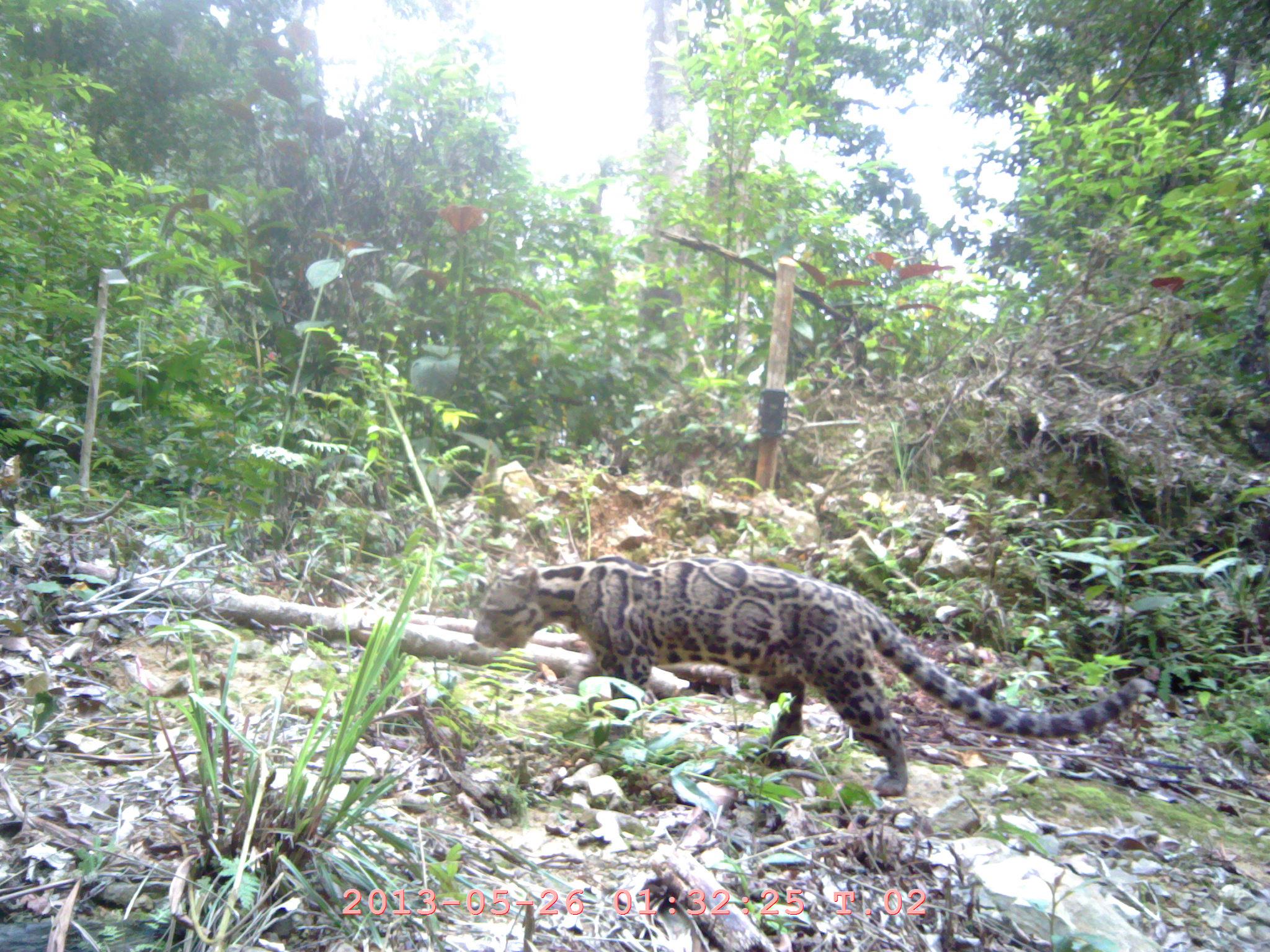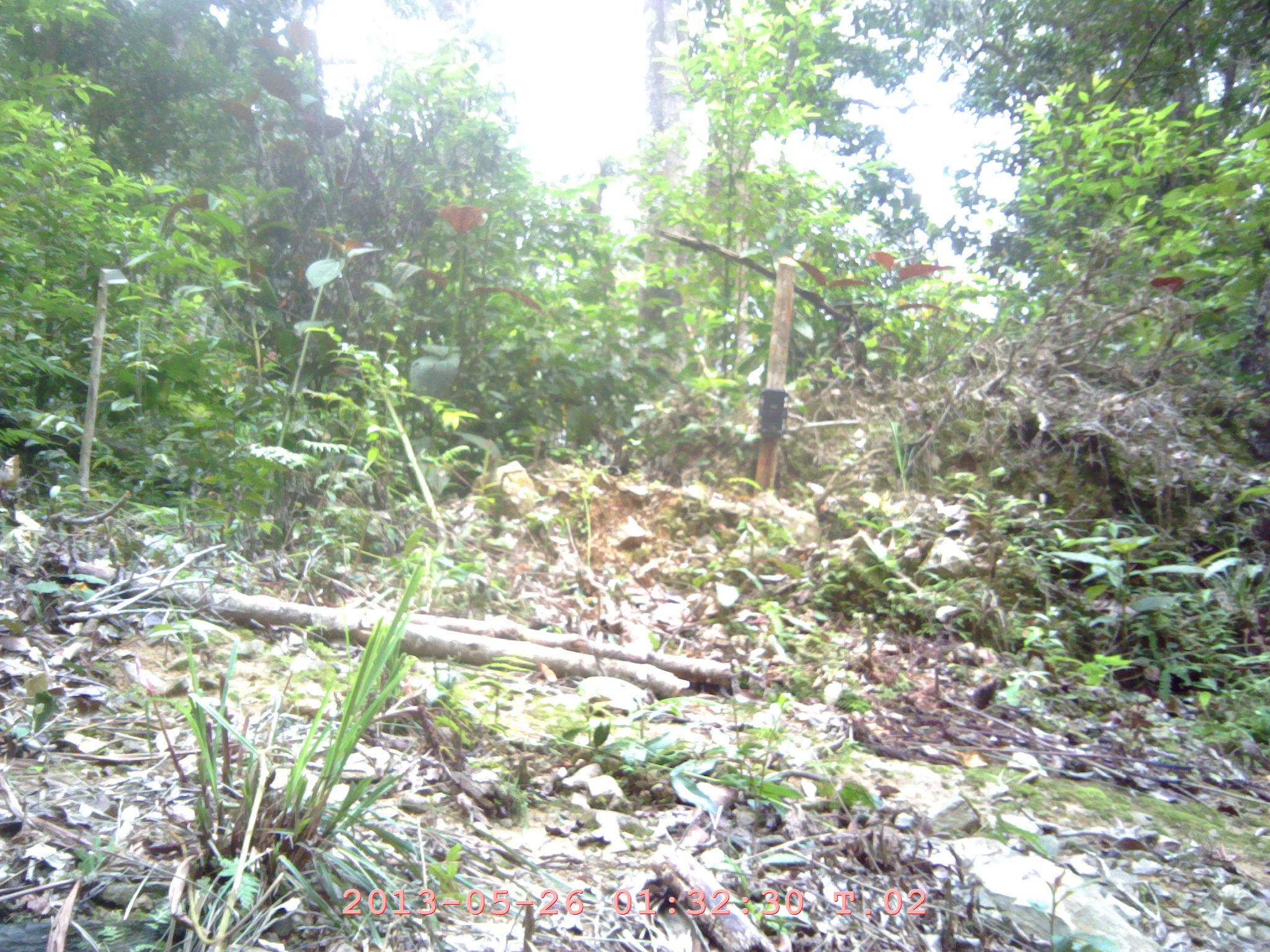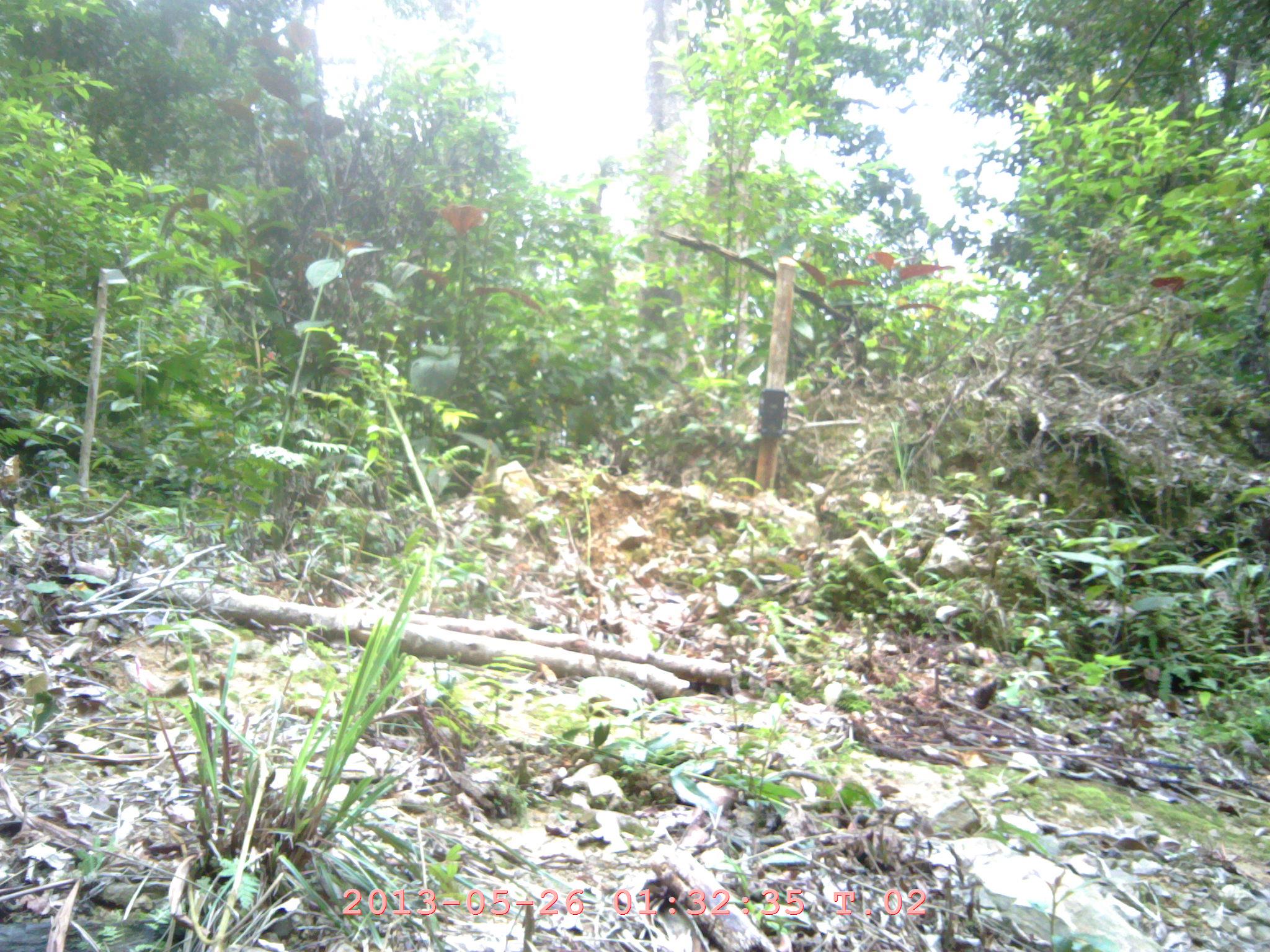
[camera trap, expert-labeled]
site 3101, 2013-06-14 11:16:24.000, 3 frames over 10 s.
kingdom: Animalia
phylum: Chordata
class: Mammalia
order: Carnivora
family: Felidae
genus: Neofelis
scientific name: Neofelis diardi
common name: sunda clouded leopard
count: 1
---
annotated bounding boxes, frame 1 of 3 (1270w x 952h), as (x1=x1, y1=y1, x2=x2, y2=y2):
neofelis diardi: (x1=472, y1=555, x2=1153, y2=794)